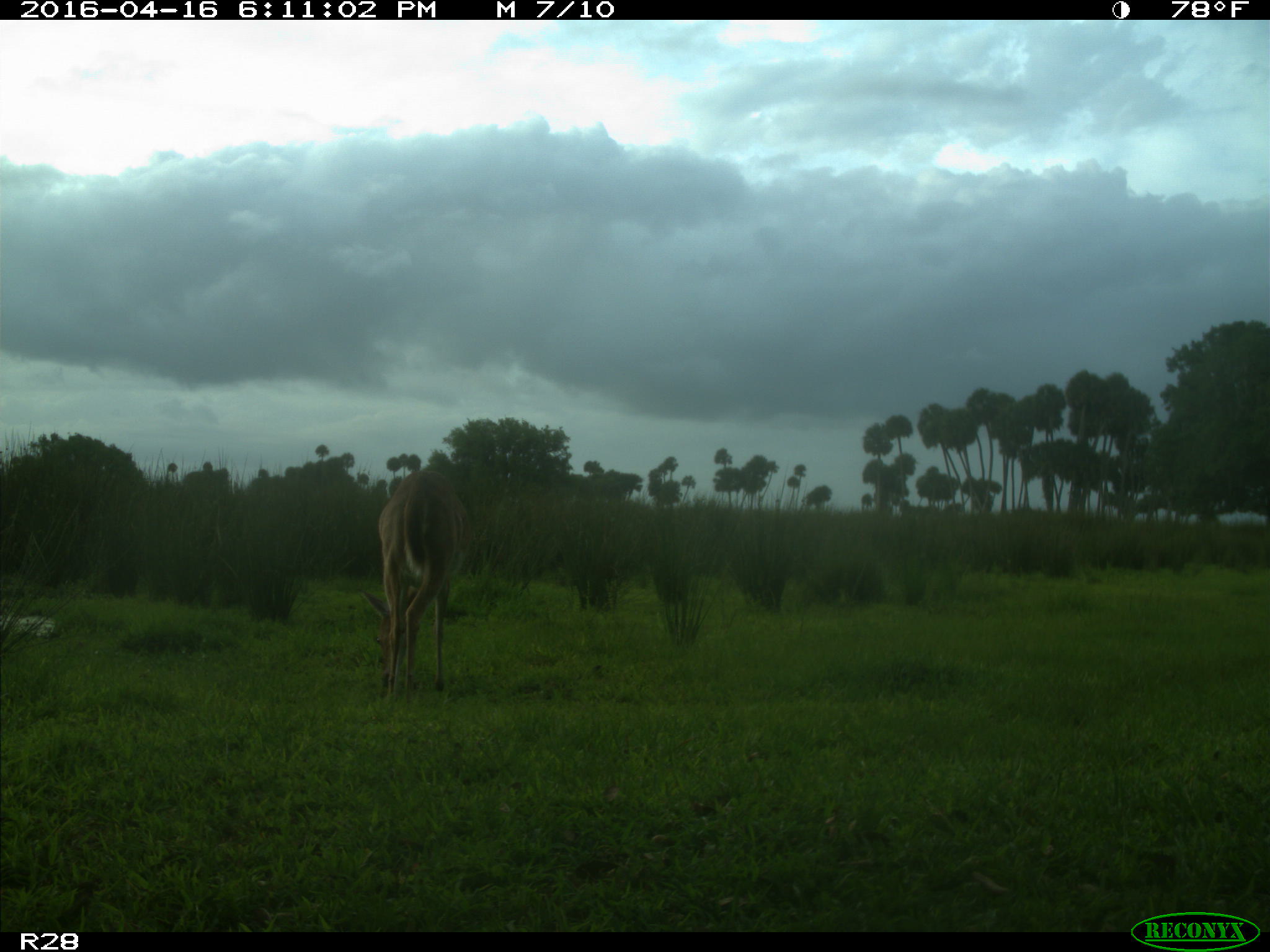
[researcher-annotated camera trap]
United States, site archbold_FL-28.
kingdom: Animalia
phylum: Chordata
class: Mammalia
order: Artiodactyla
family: Cervidae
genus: Odocoileus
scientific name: Odocoileus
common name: deer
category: unidentified deer